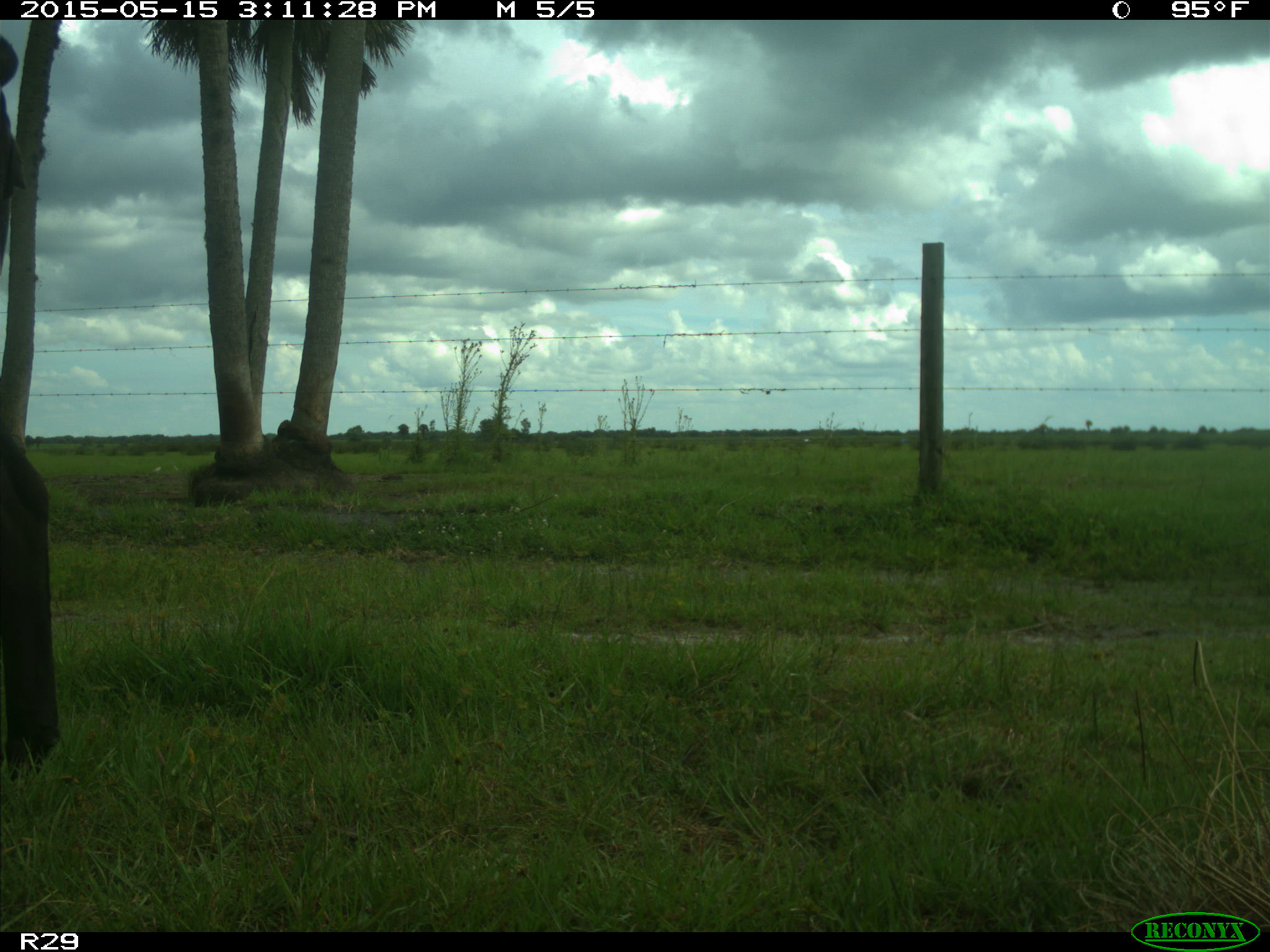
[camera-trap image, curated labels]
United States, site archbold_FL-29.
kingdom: Animalia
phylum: Chordata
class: Mammalia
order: Artiodactyla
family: Bovidae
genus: Bos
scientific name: Bos taurus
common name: domestic cow